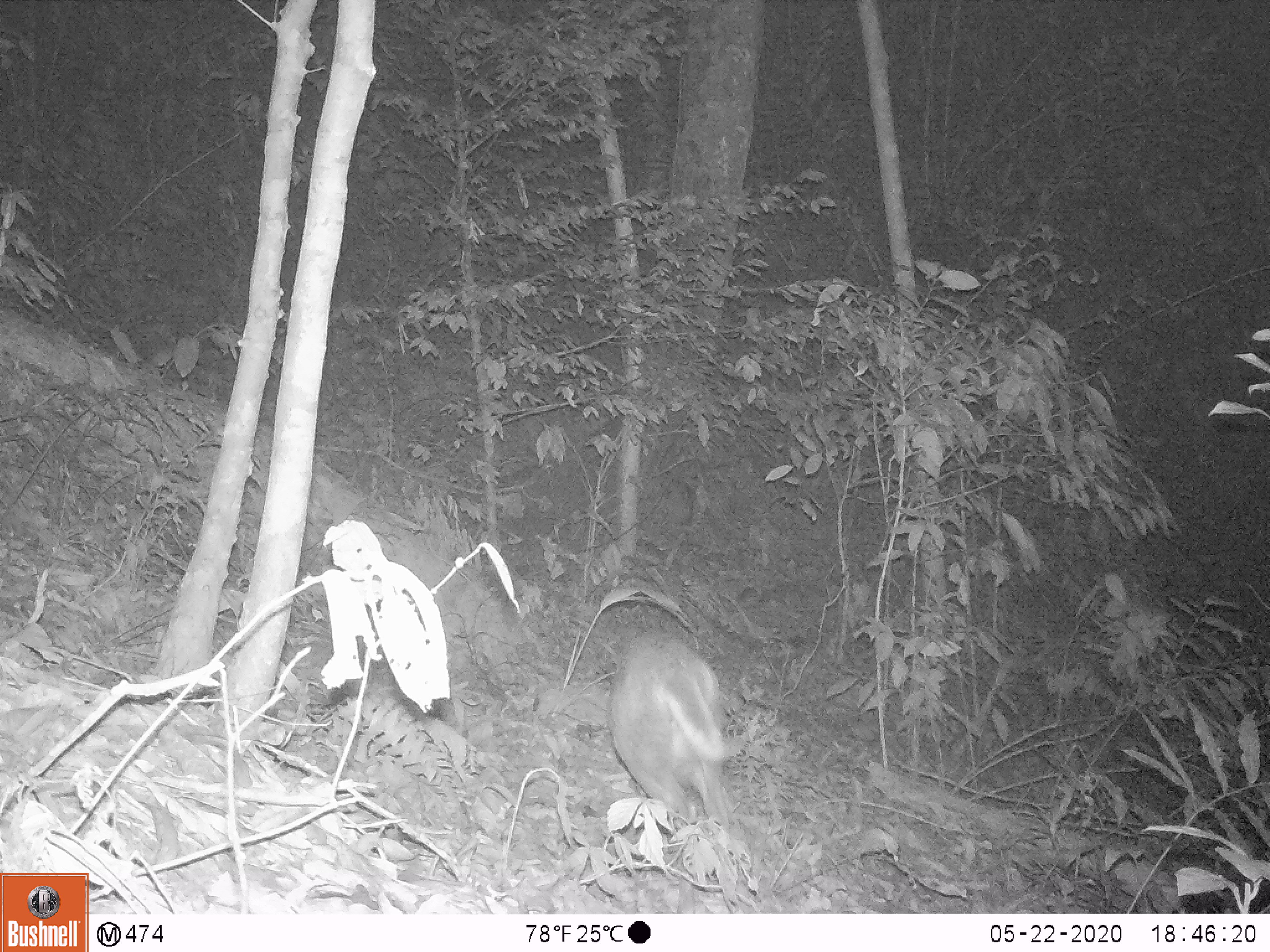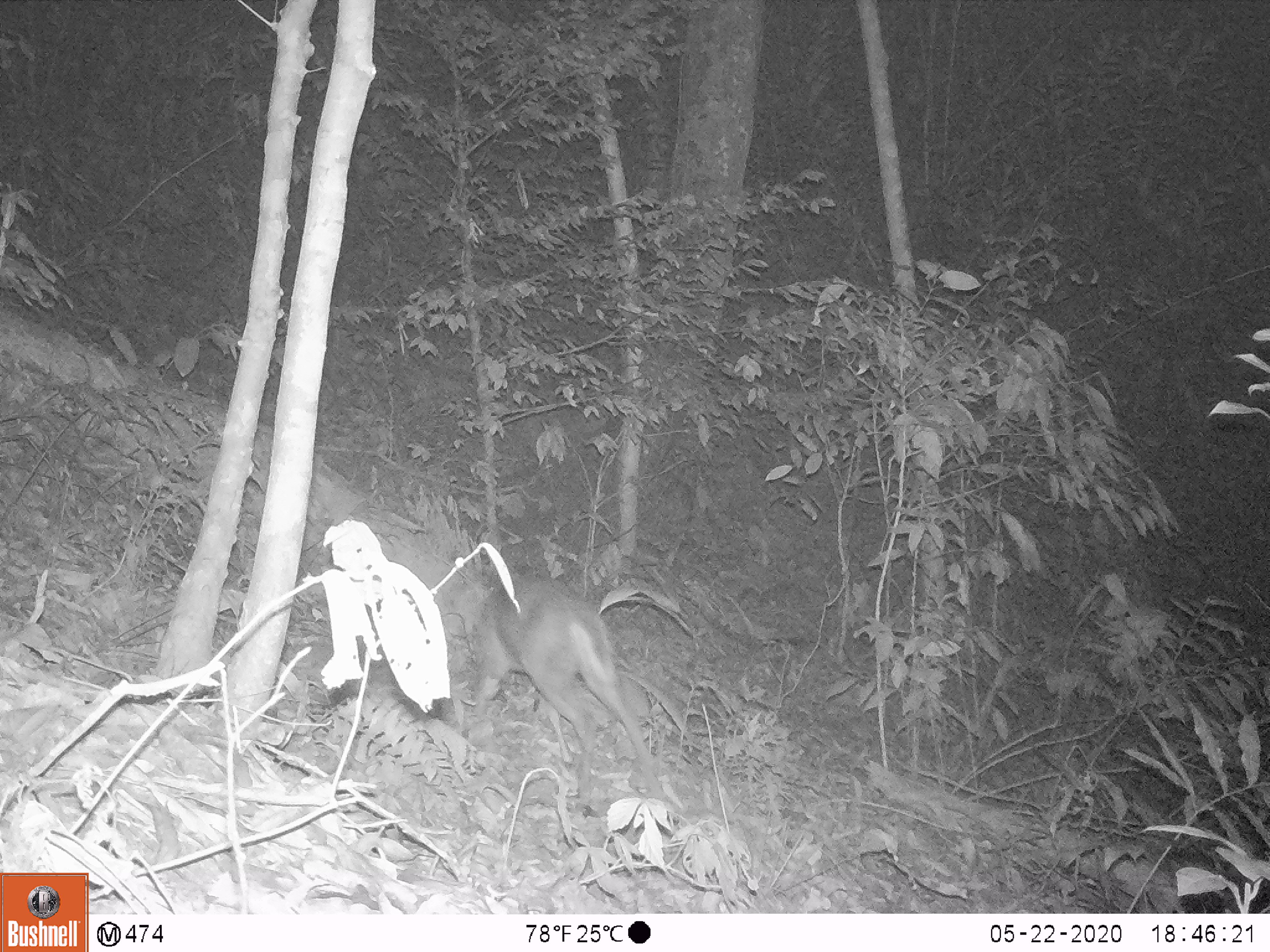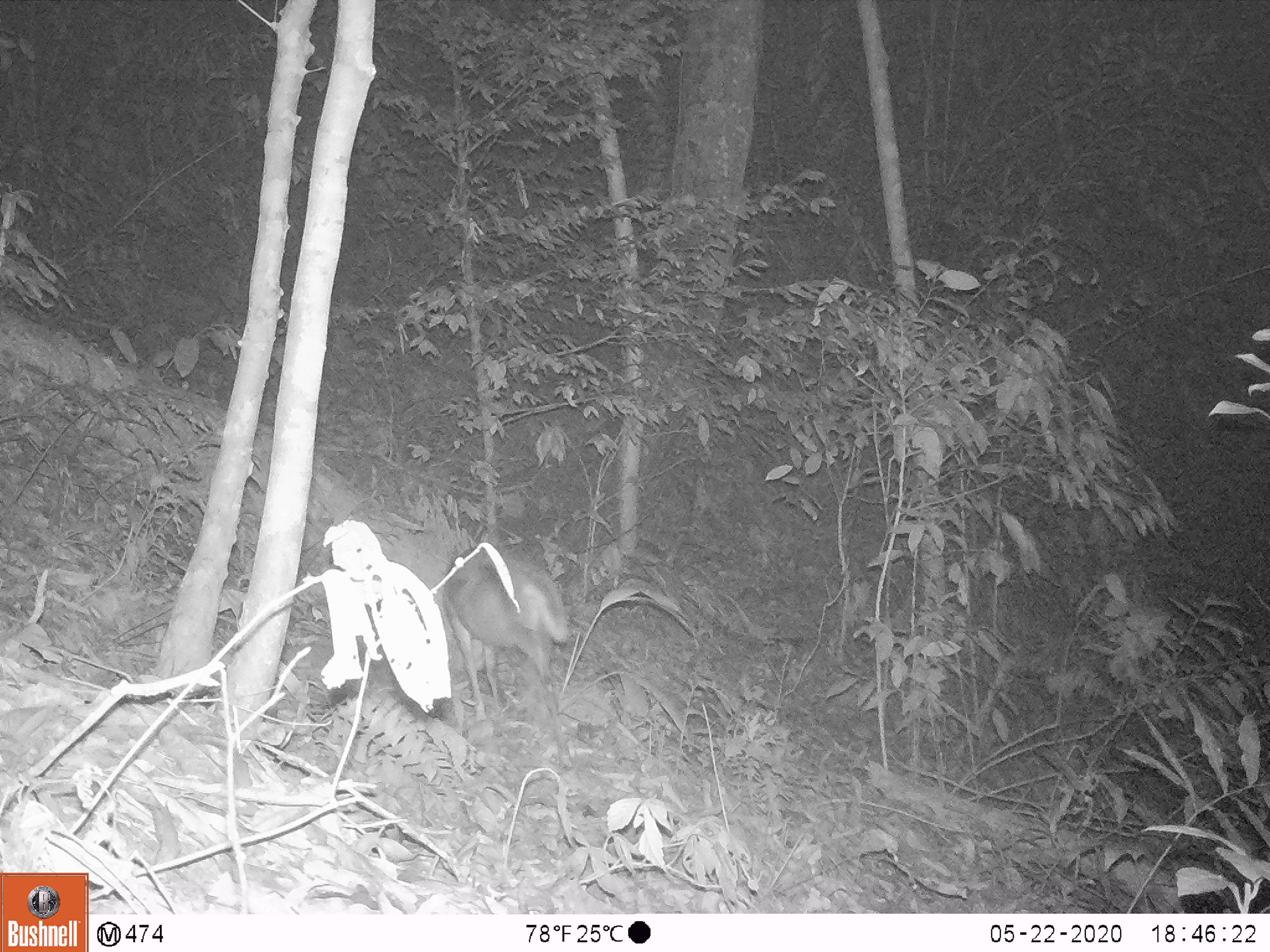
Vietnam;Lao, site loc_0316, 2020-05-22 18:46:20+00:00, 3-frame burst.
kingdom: Animalia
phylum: Chordata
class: Mammalia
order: Artiodactyla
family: Cervidae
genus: Muntiacus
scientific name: Muntiacus rooseveltorum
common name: roosevelt's muntjac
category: roosevelts muntjac group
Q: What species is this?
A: Roosevelts muntjac group (roosevelt's muntjac) (Muntiacus rooseveltorum).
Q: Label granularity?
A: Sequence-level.